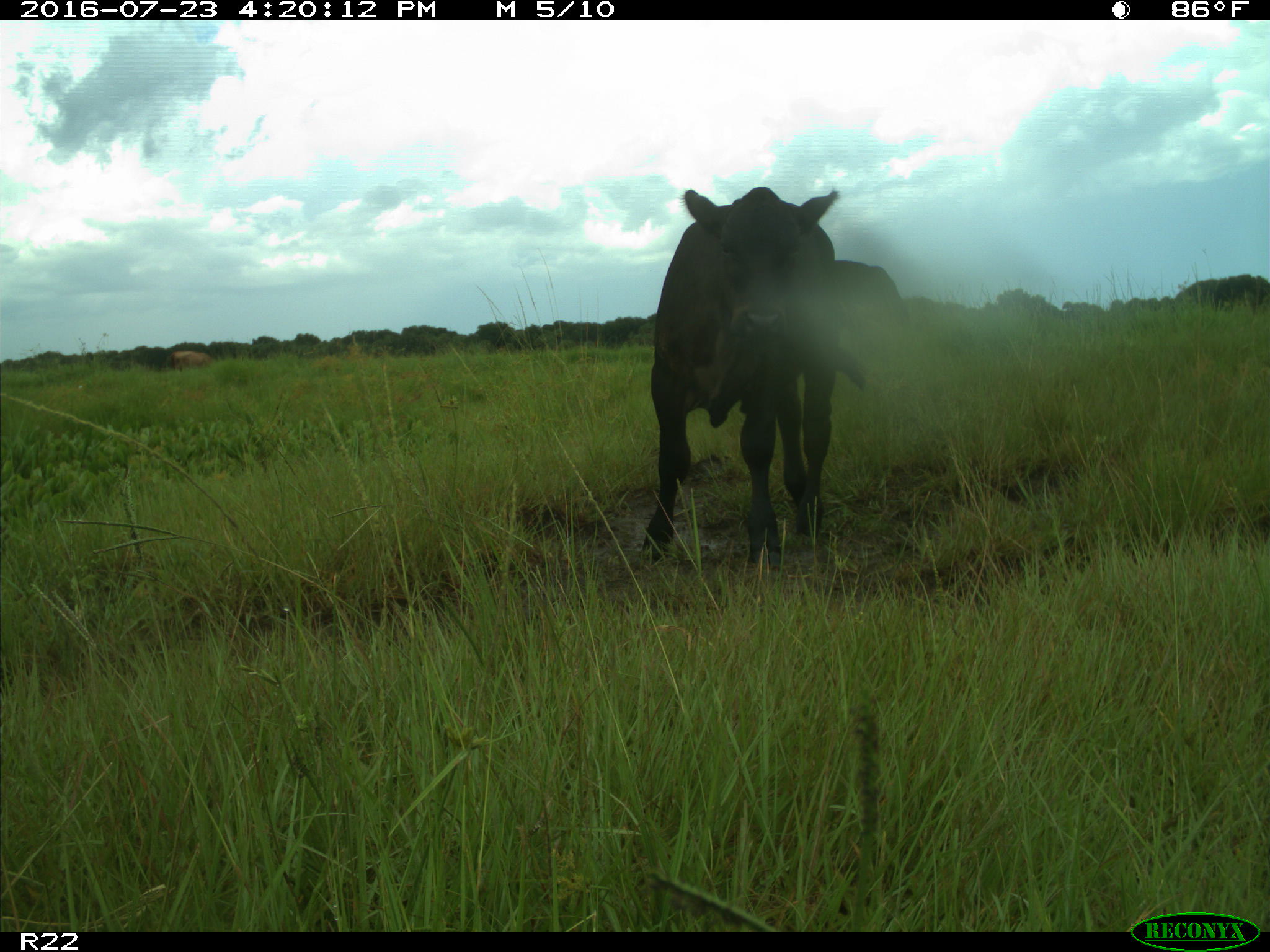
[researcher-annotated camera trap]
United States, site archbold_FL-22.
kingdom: Animalia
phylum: Chordata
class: Mammalia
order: Artiodactyla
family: Bovidae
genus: Bos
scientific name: Bos taurus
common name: domestic cow